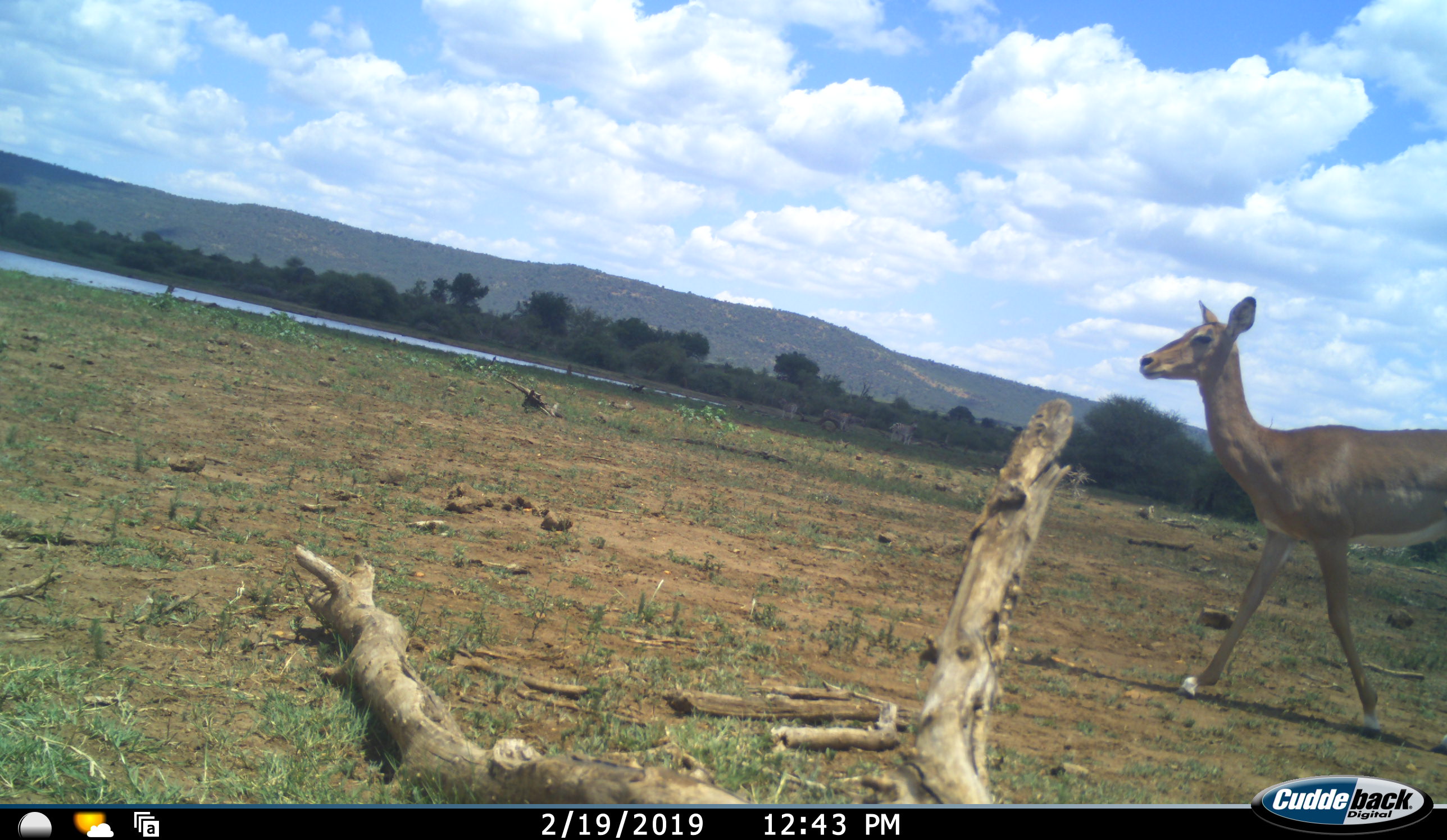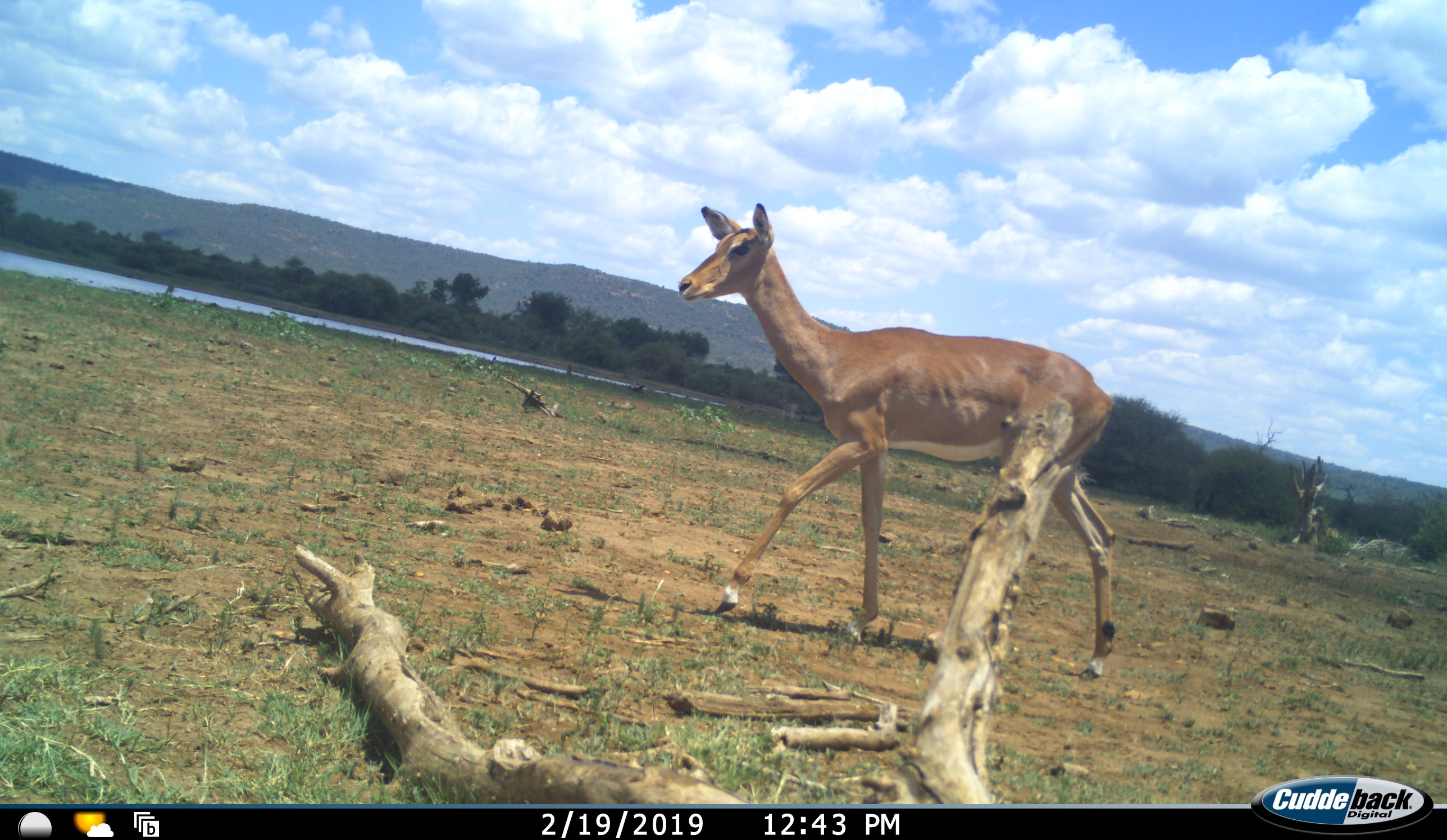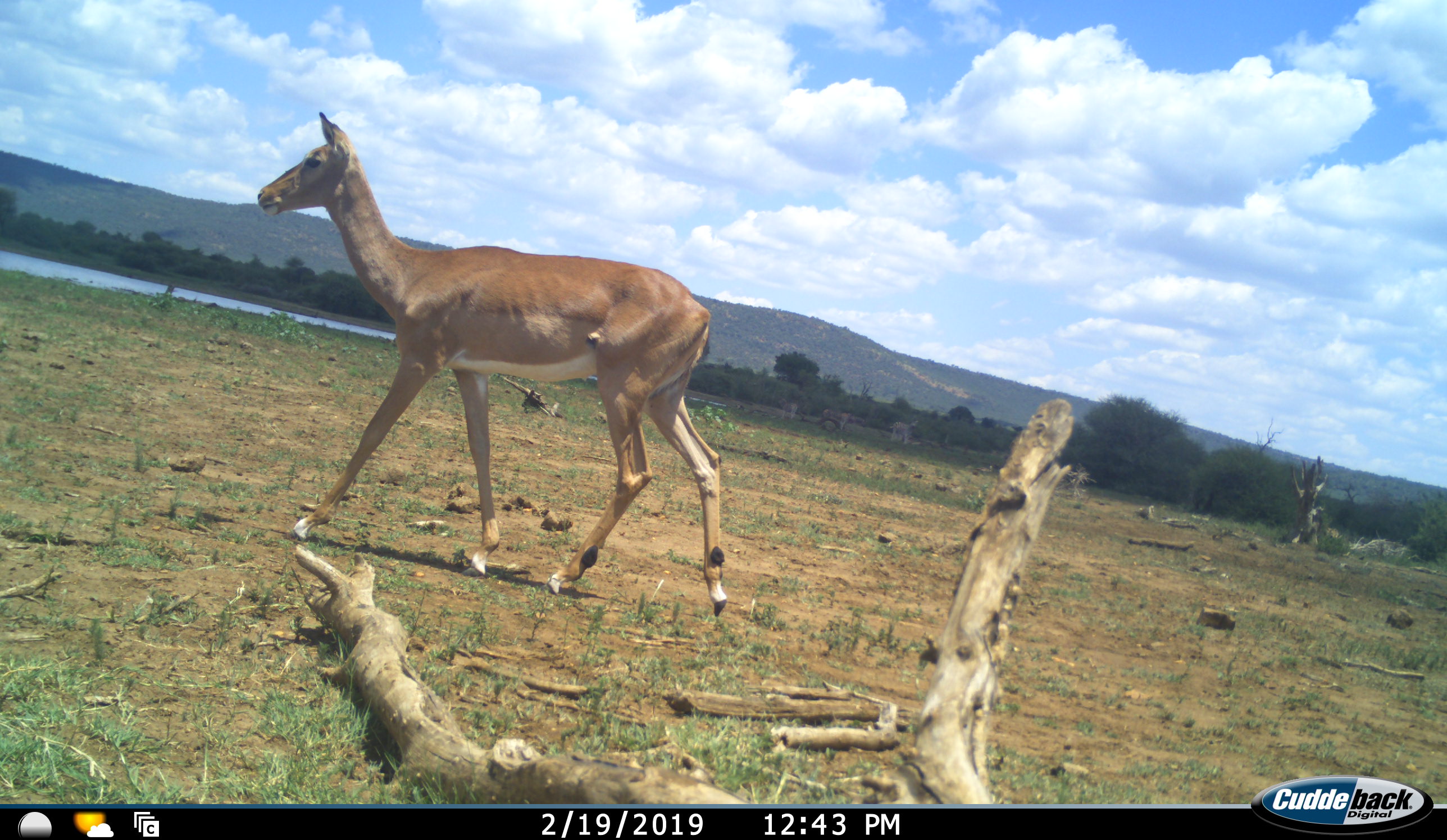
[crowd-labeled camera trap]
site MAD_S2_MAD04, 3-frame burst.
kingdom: Animalia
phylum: Chordata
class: Mammalia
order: Artiodactyla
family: Bovidae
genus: Aepyceros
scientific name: Aepyceros melampus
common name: impala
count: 1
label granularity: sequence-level